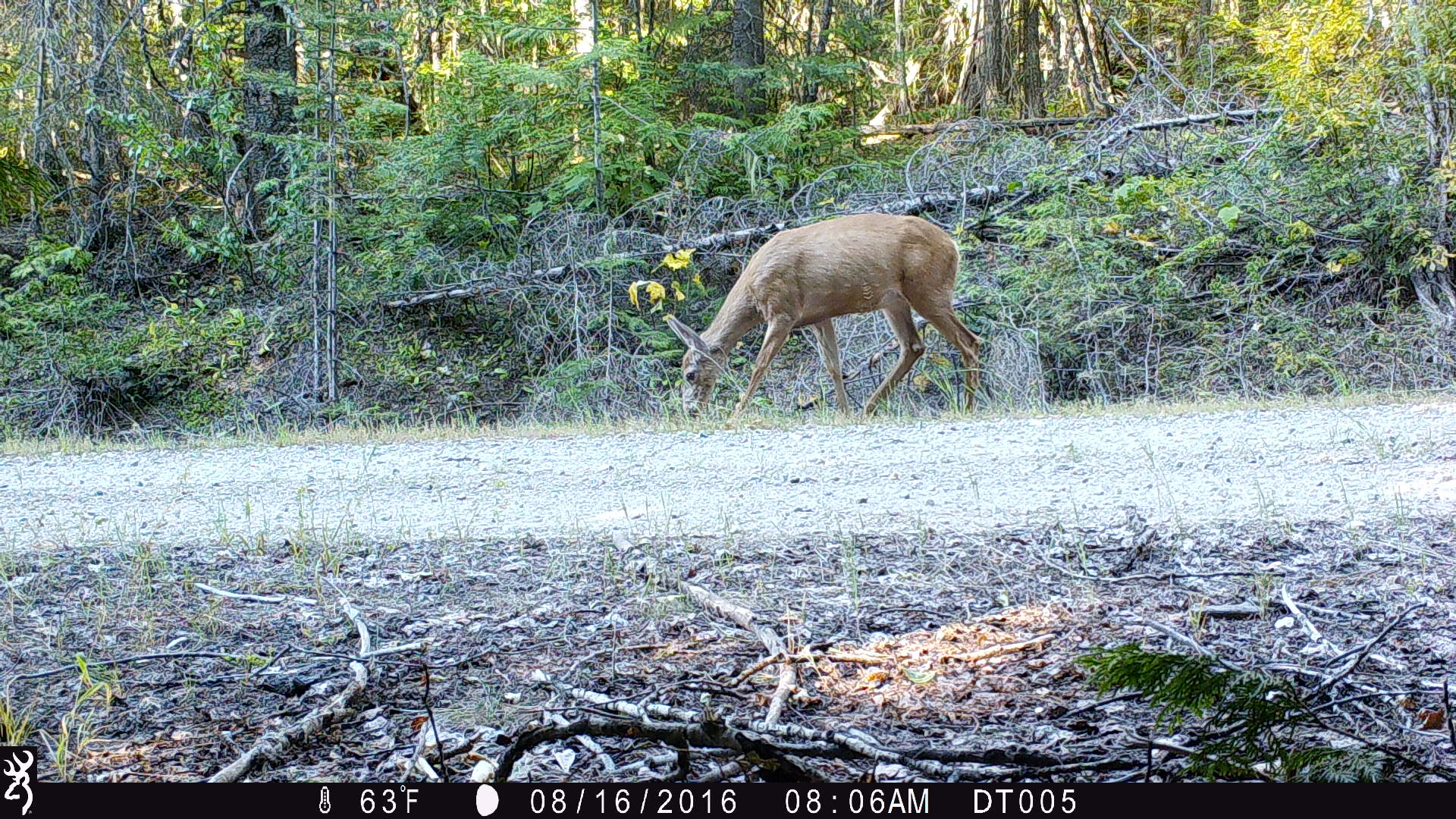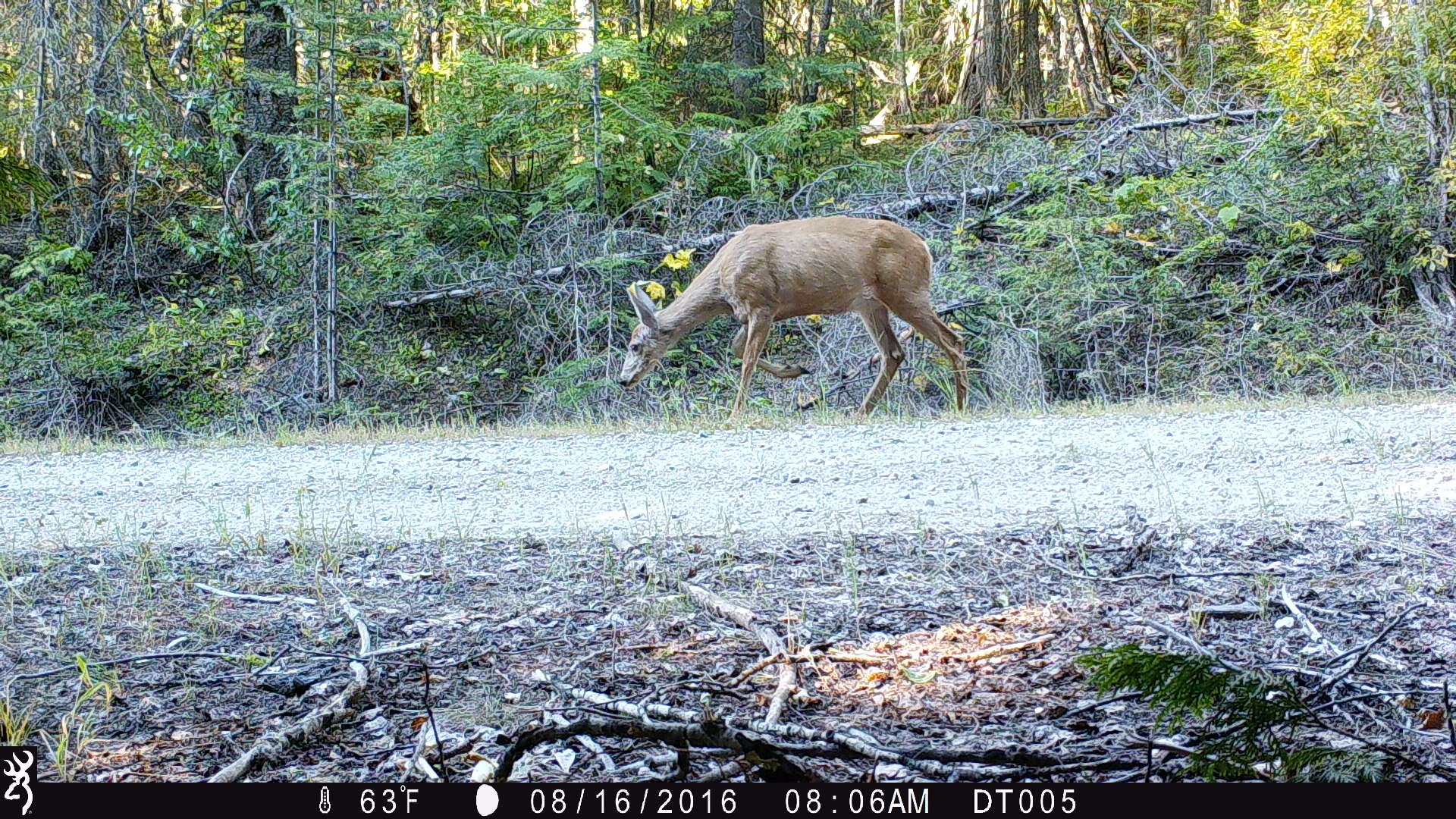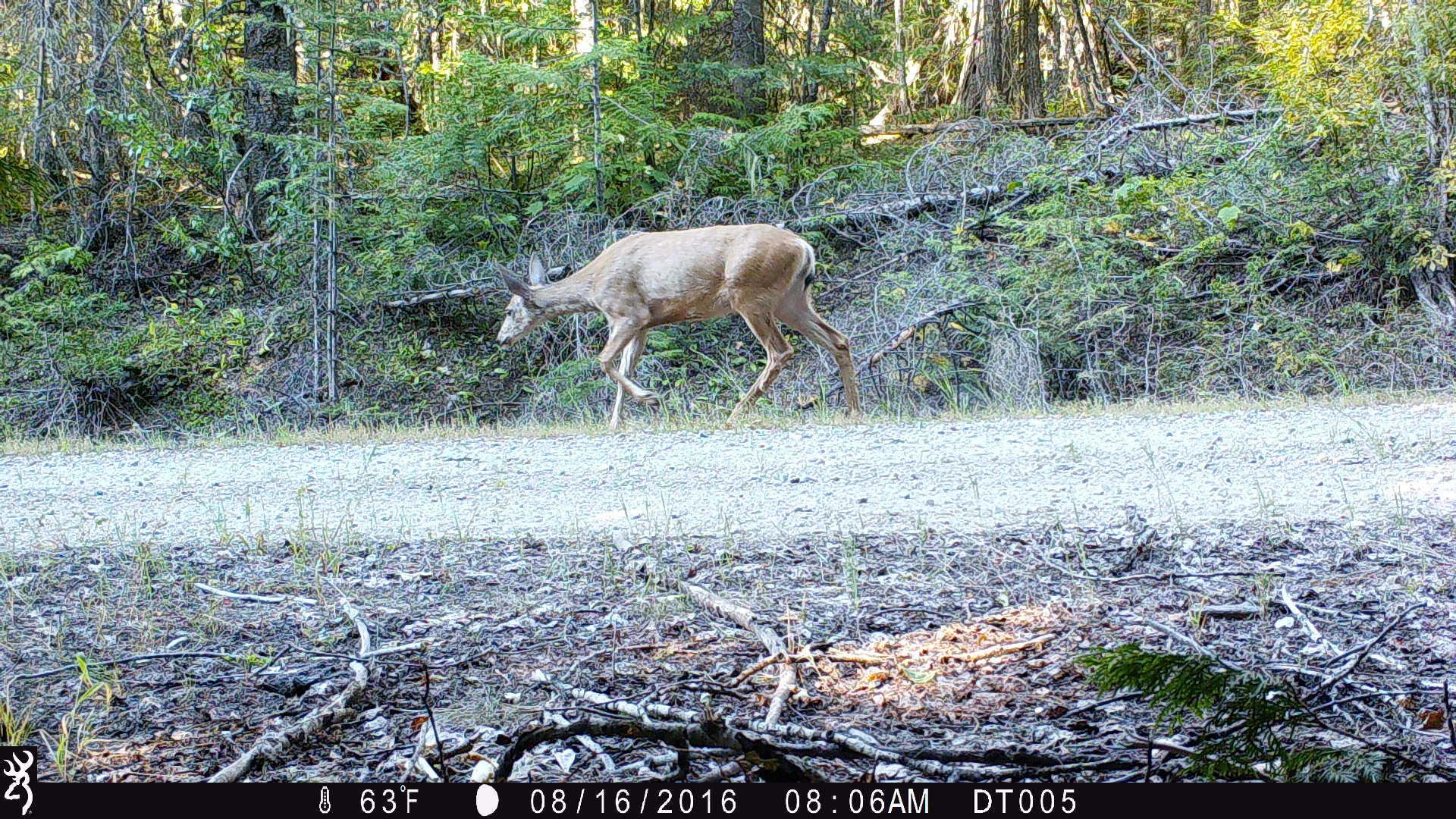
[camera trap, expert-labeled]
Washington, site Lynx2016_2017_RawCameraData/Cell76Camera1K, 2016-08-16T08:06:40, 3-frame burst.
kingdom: Animalia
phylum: Chordata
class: Mammalia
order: Artiodactyla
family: Cervidae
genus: Odocoileus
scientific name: Odocoileus hemionus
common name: mule deer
Odocoileus hemionus (mule deer). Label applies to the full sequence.